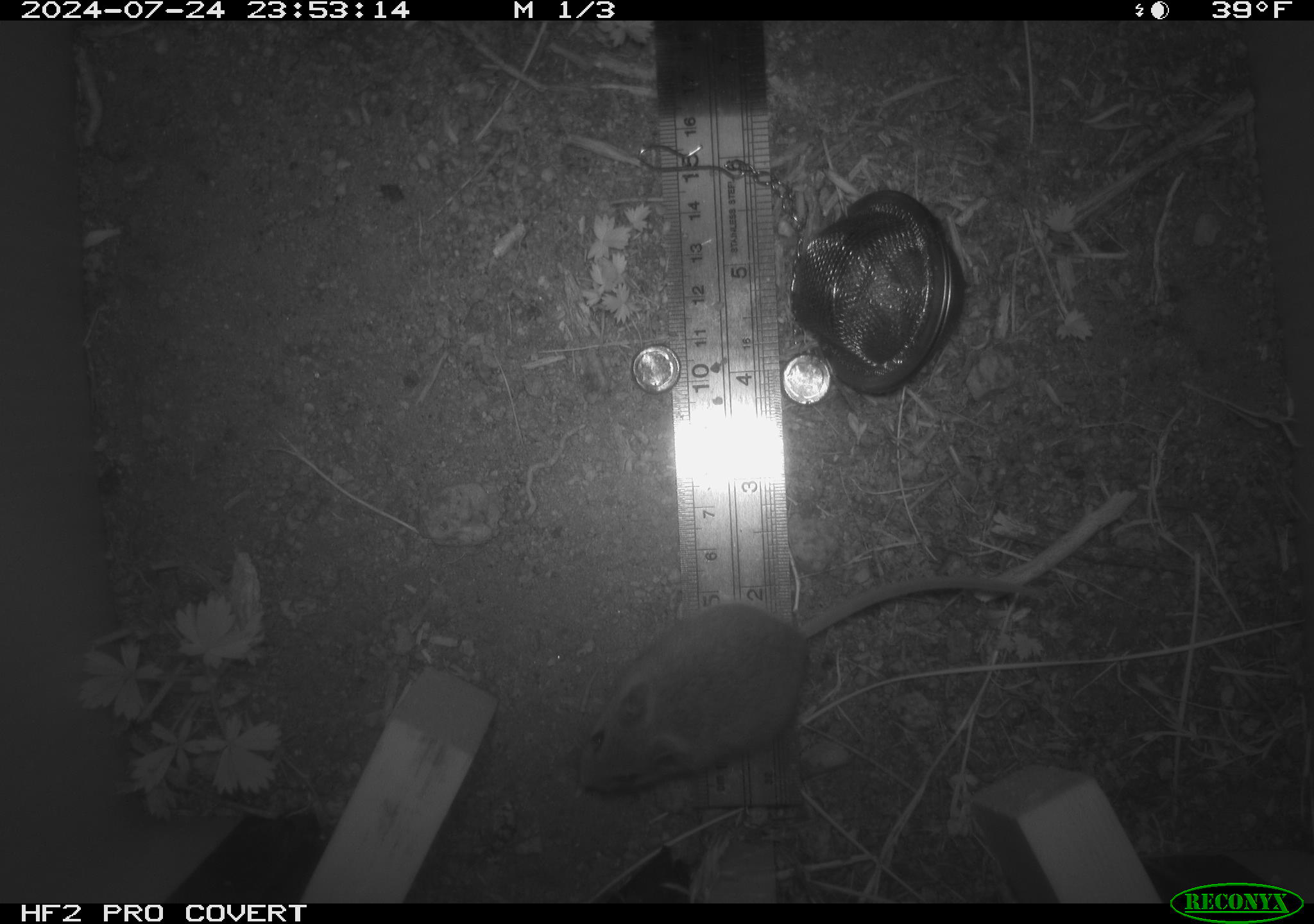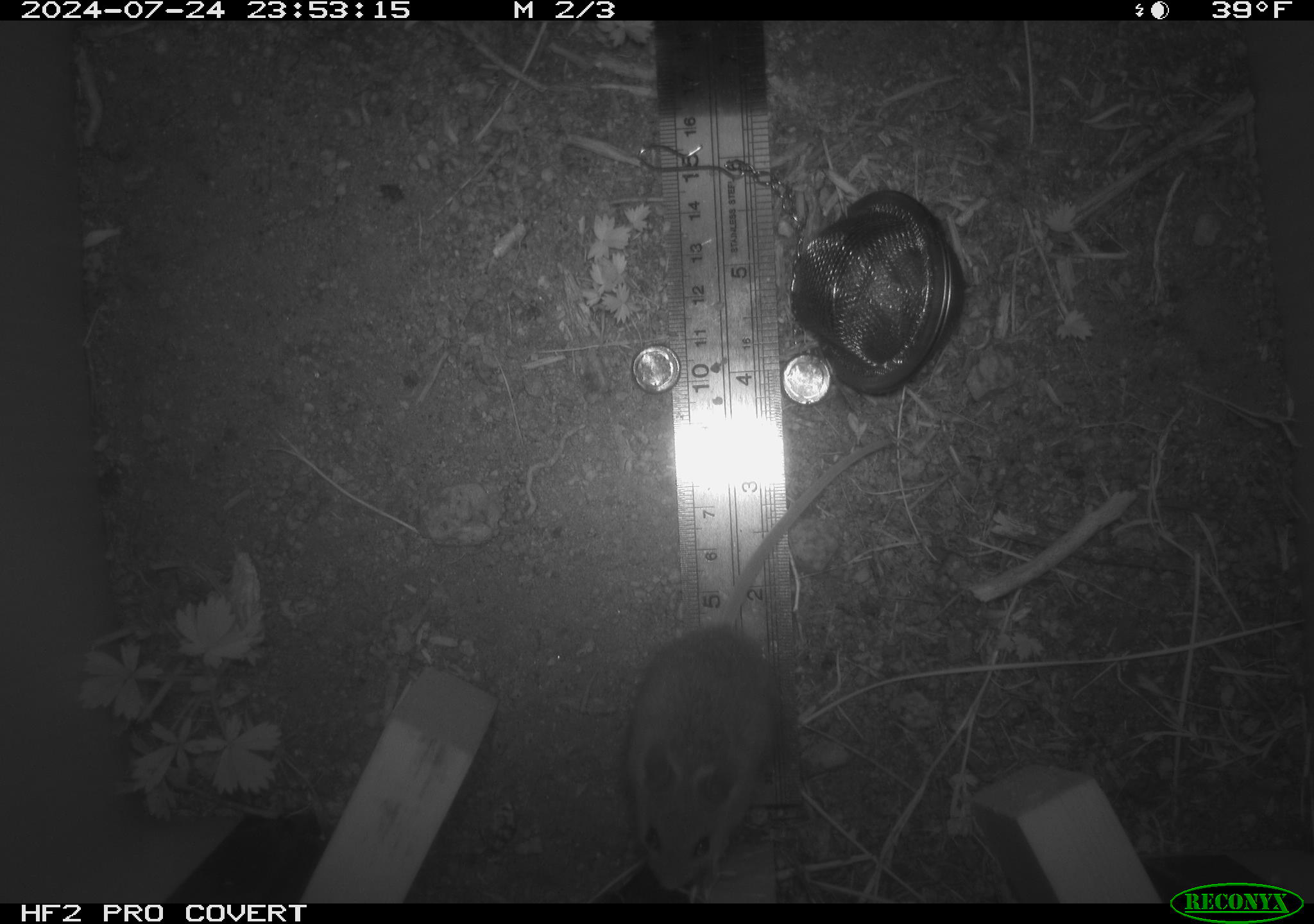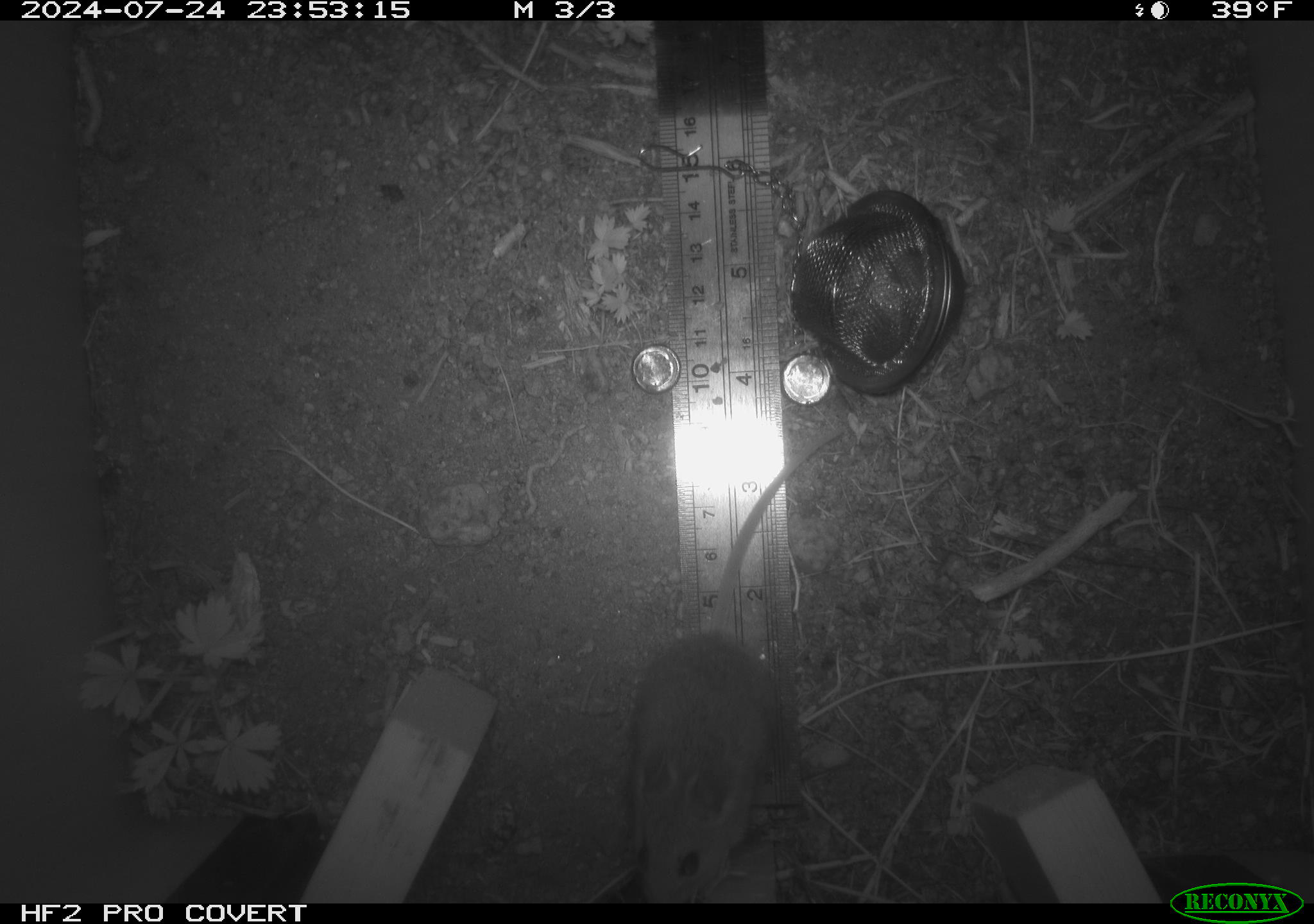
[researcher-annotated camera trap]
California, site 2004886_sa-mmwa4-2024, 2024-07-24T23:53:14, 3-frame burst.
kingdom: Animalia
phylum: Chordata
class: Mammalia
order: Rodentia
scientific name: Rodentia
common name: mouse species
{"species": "mouse species (Rodentia)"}